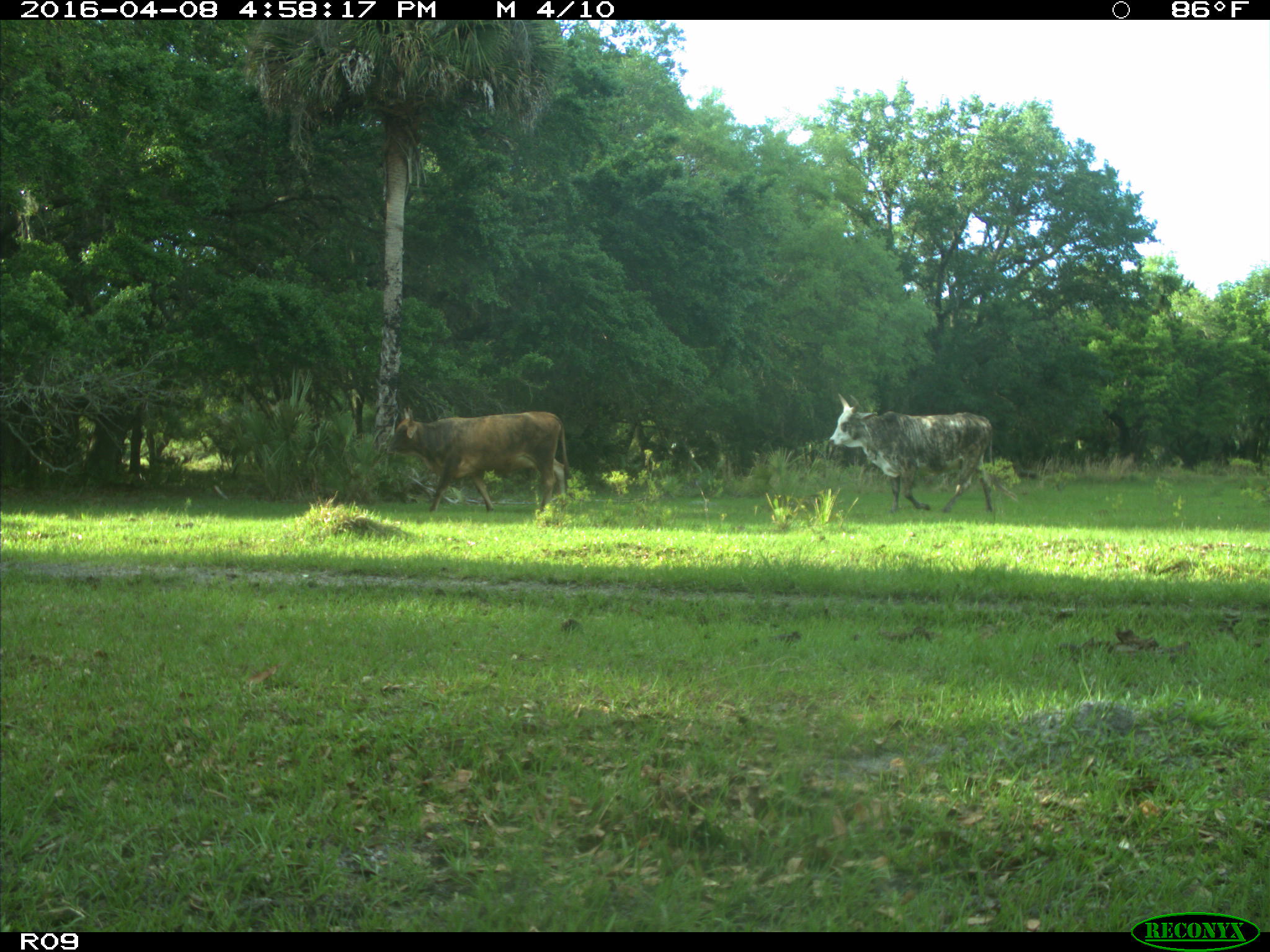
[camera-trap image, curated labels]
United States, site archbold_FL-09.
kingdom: Animalia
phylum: Chordata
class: Mammalia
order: Artiodactyla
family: Bovidae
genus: Bos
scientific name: Bos taurus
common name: domestic cow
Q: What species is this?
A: Bos taurus (domestic cow).